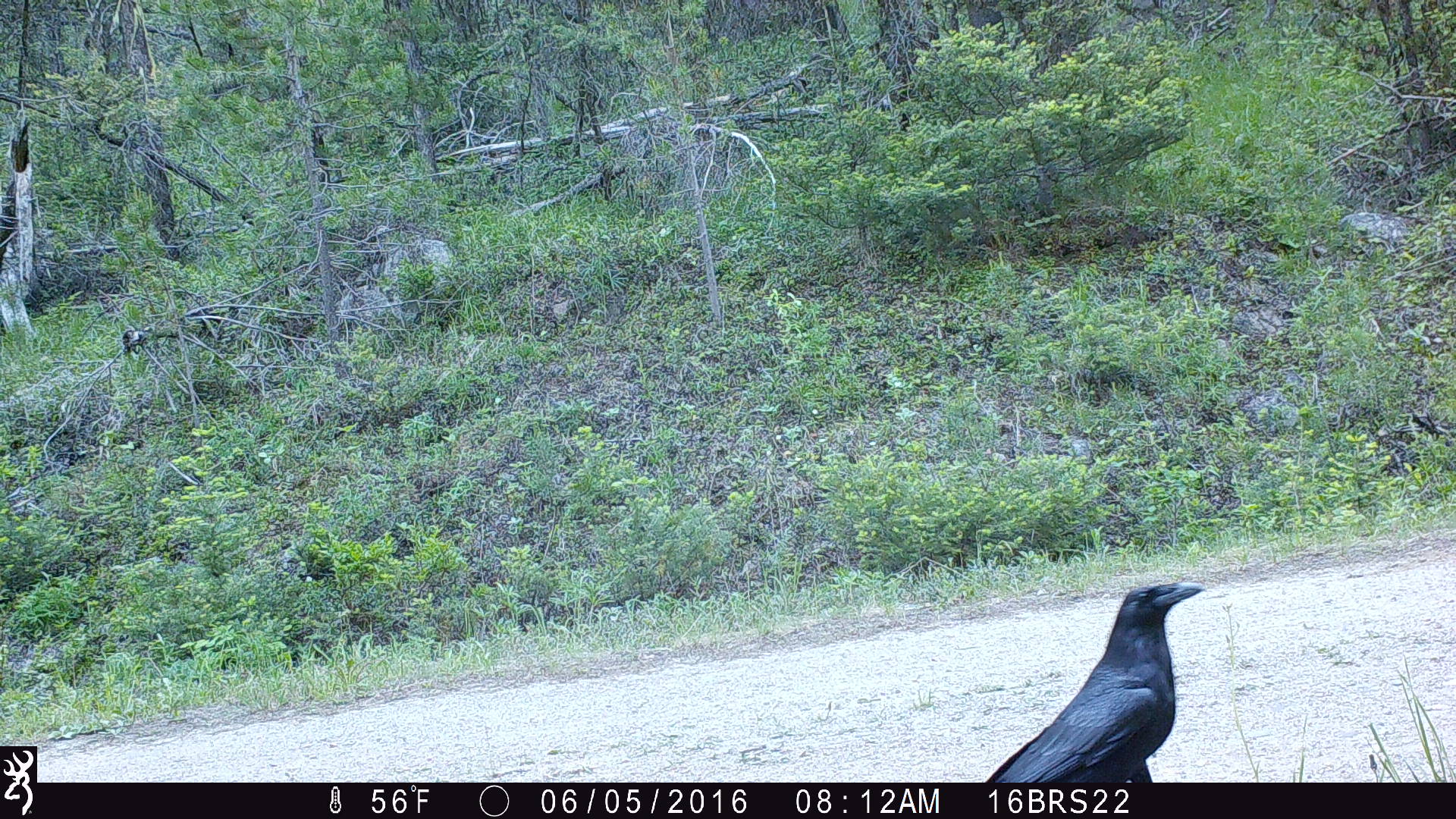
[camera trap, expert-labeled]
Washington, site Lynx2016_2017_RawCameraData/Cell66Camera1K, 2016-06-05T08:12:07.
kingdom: Animalia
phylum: Chordata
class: Aves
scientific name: Aves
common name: birds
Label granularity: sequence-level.